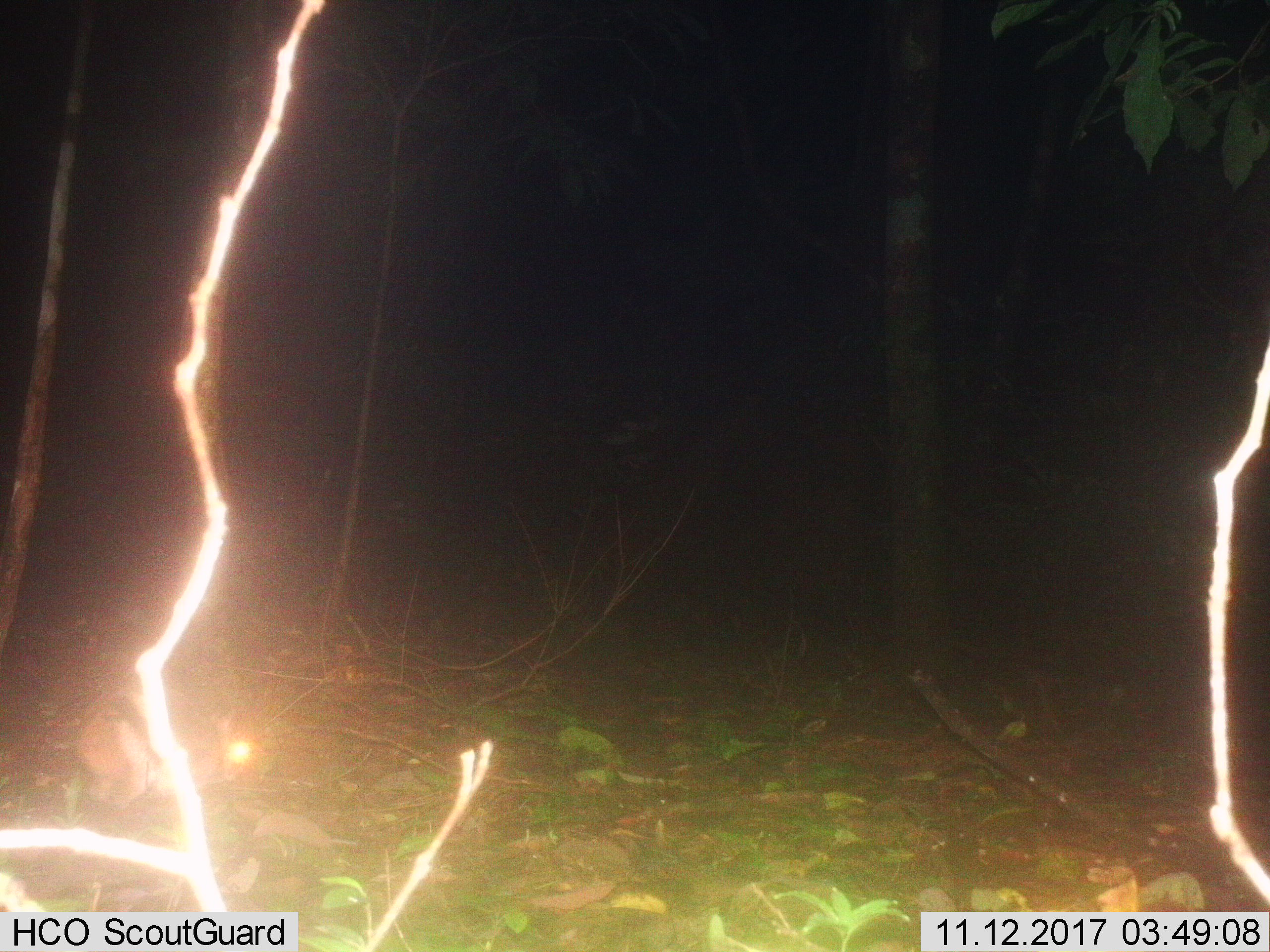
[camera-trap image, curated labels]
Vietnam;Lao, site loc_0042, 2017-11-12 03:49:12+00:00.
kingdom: Animalia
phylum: Chordata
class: Mammalia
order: Lagomorpha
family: Leporidae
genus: Nesolagus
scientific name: Nesolagus timminsi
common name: annamite striped rabbit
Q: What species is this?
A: Annamite striped rabbit (Nesolagus timminsi).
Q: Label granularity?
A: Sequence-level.